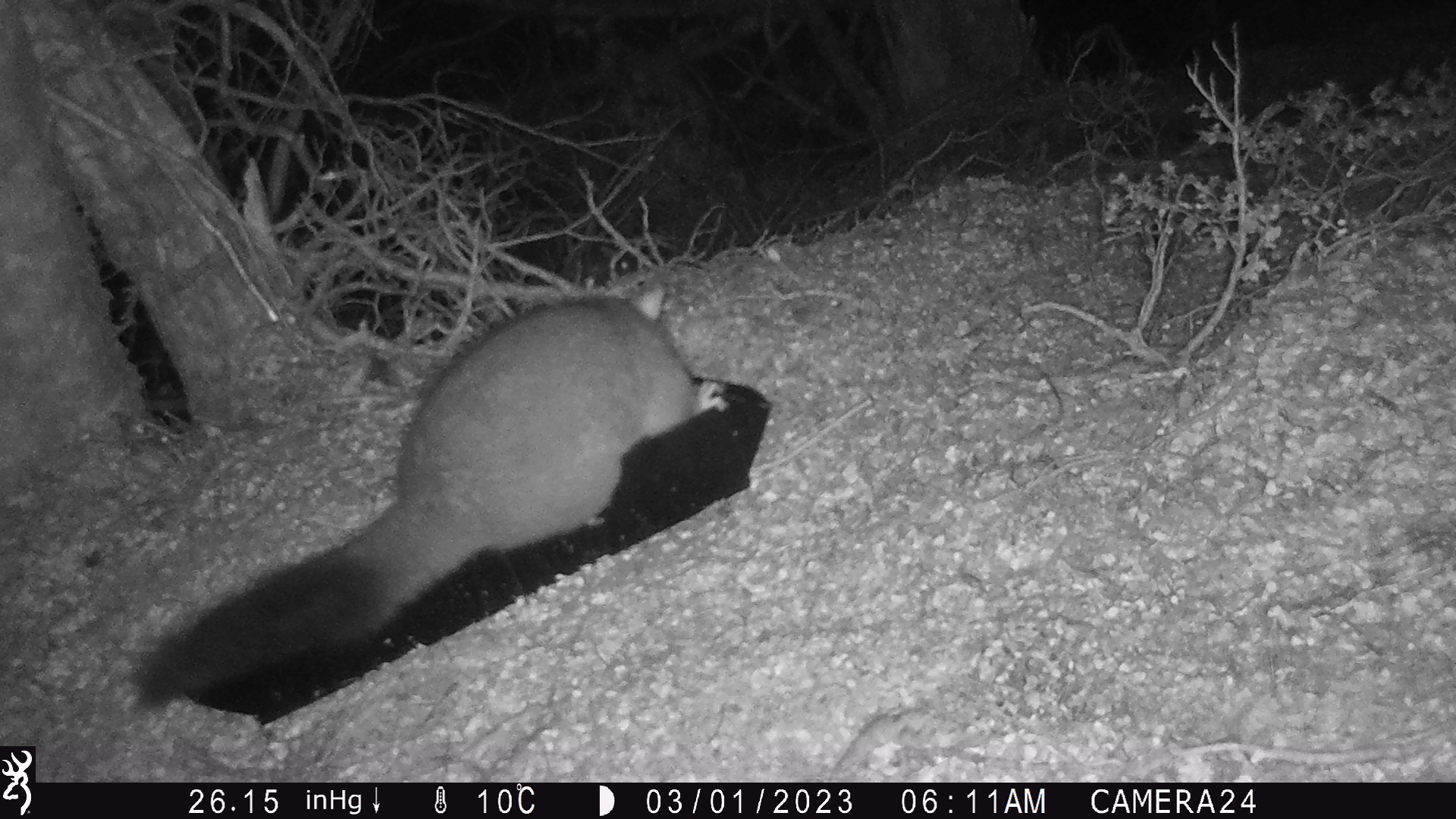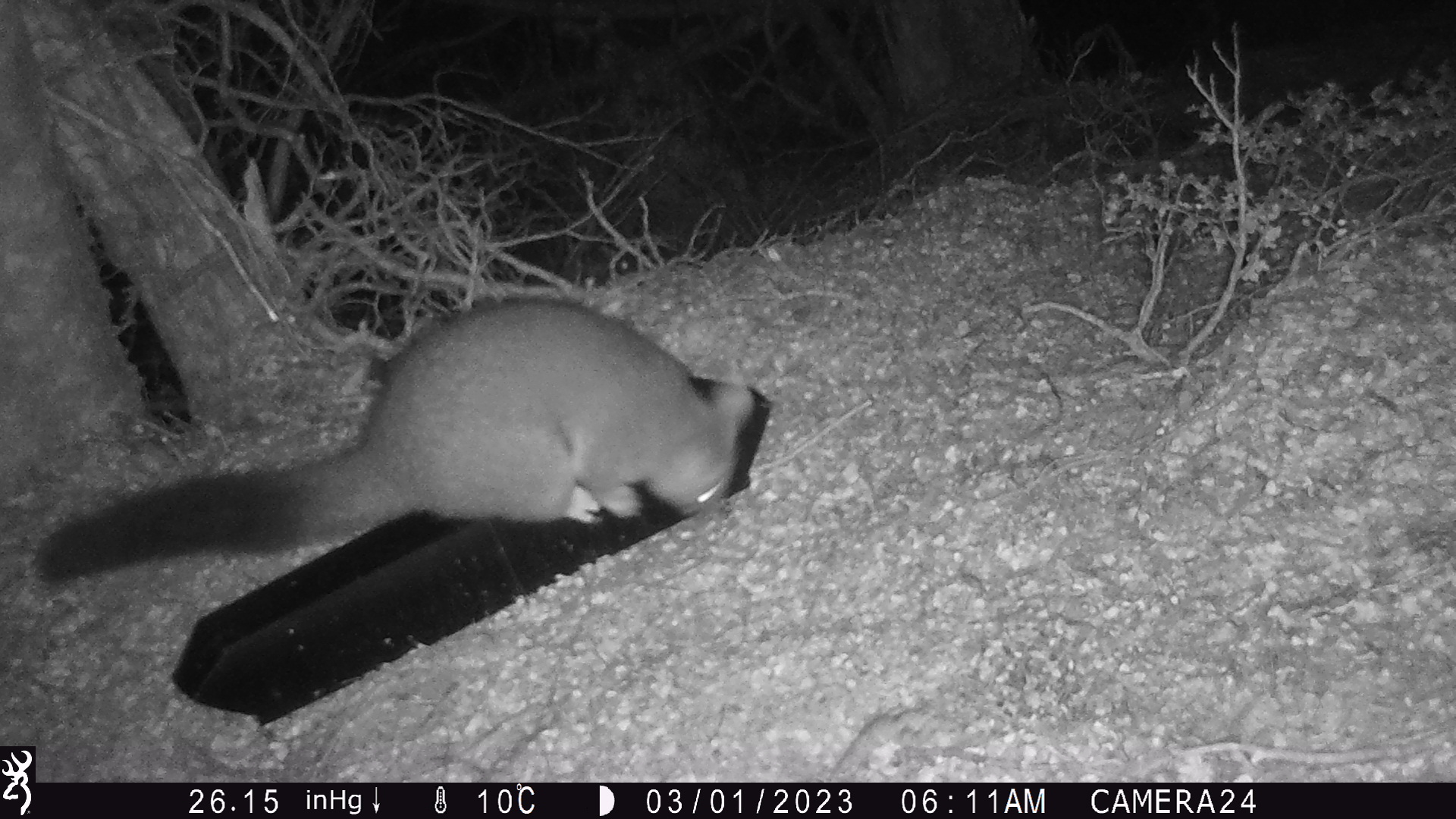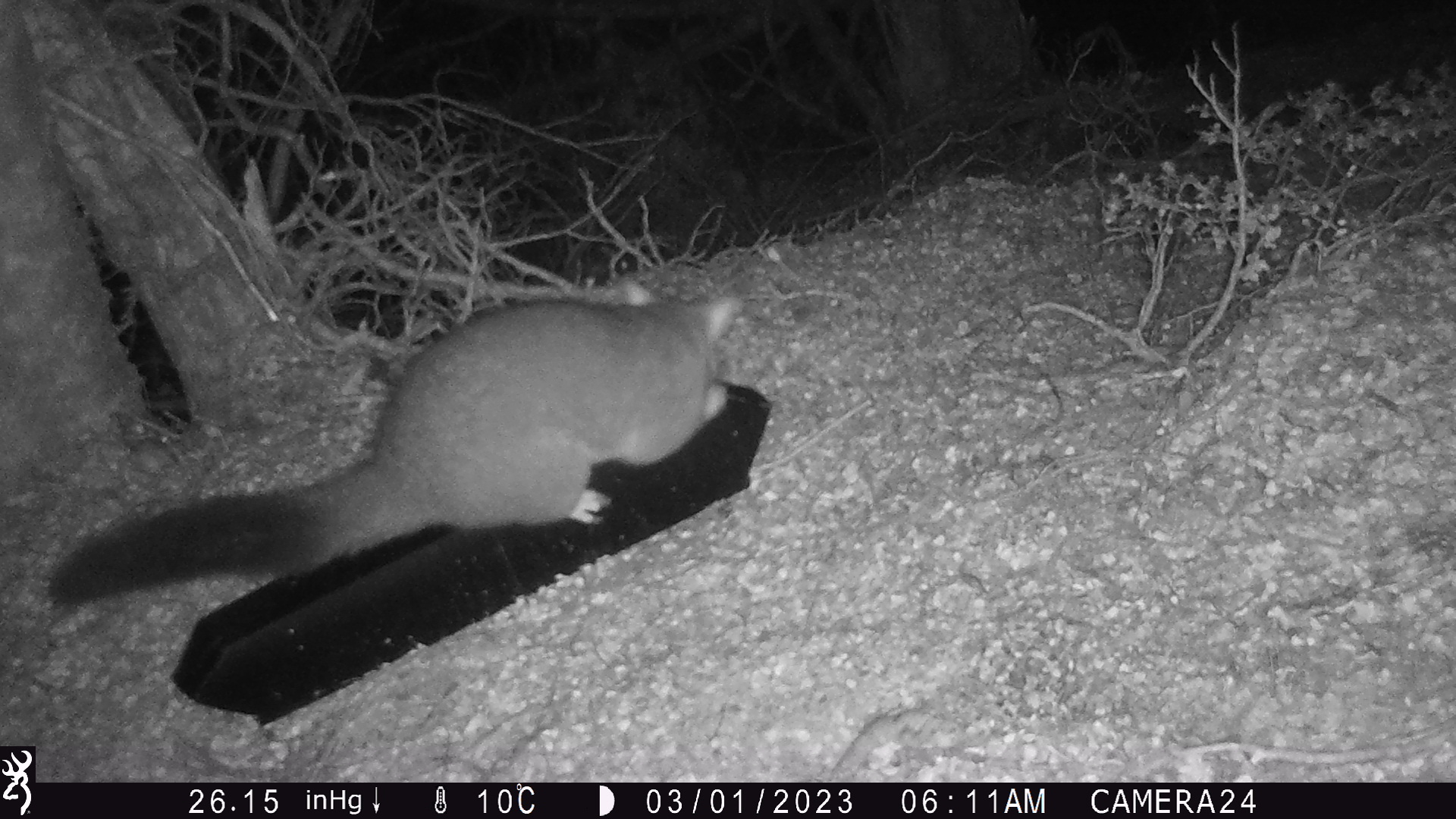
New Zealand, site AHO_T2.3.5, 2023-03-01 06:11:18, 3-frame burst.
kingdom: Animalia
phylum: Chordata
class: Mammalia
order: Carnivora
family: Mustelidae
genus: Mustela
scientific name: Mustela erminea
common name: stoat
Stoat (Mustela erminea).